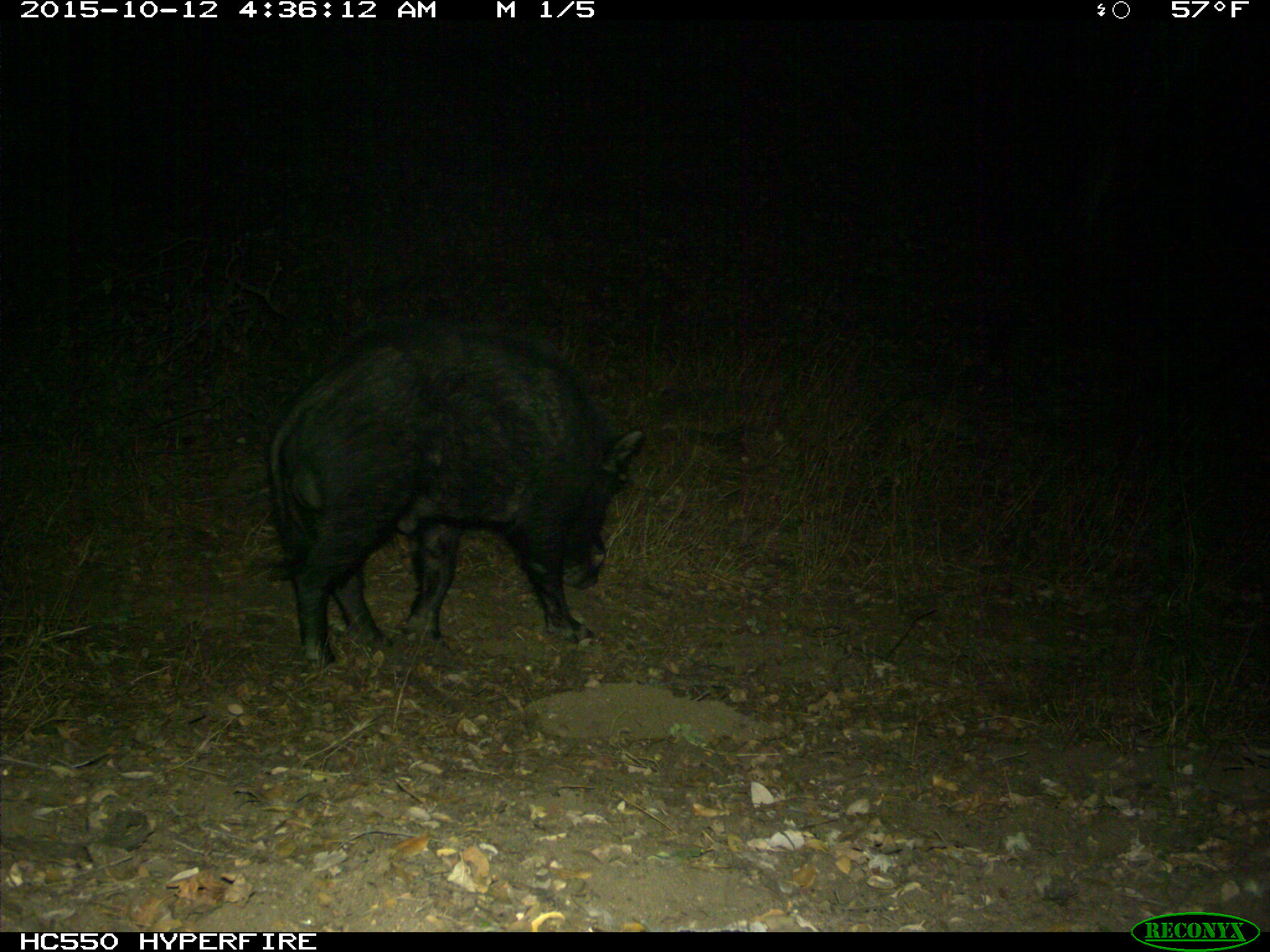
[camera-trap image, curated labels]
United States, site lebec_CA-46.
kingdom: Animalia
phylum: Chordata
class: Mammalia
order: Artiodactyla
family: Suidae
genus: Sus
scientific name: Sus scrofa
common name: wild boar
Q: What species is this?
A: Sus scrofa (wild boar).